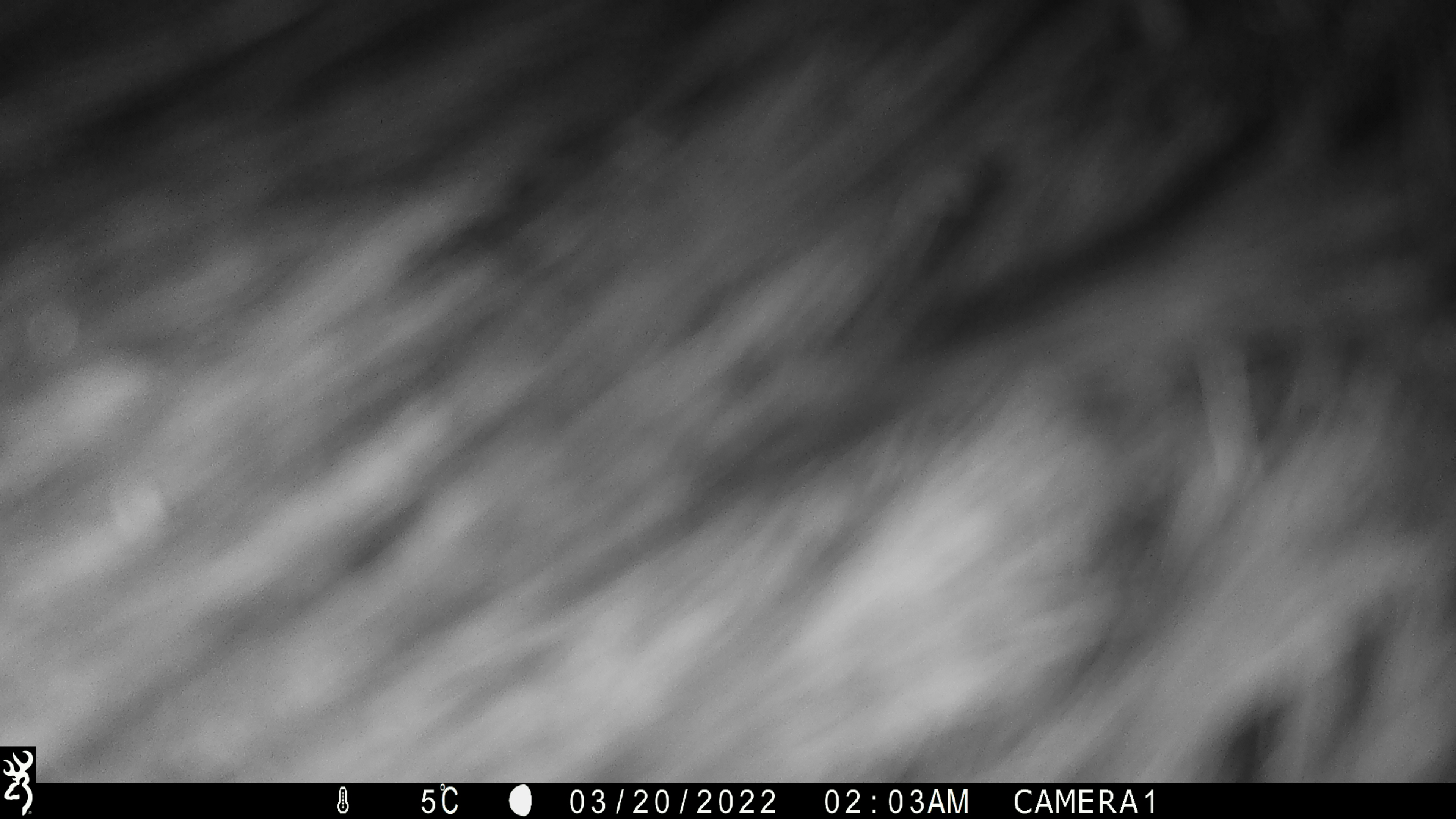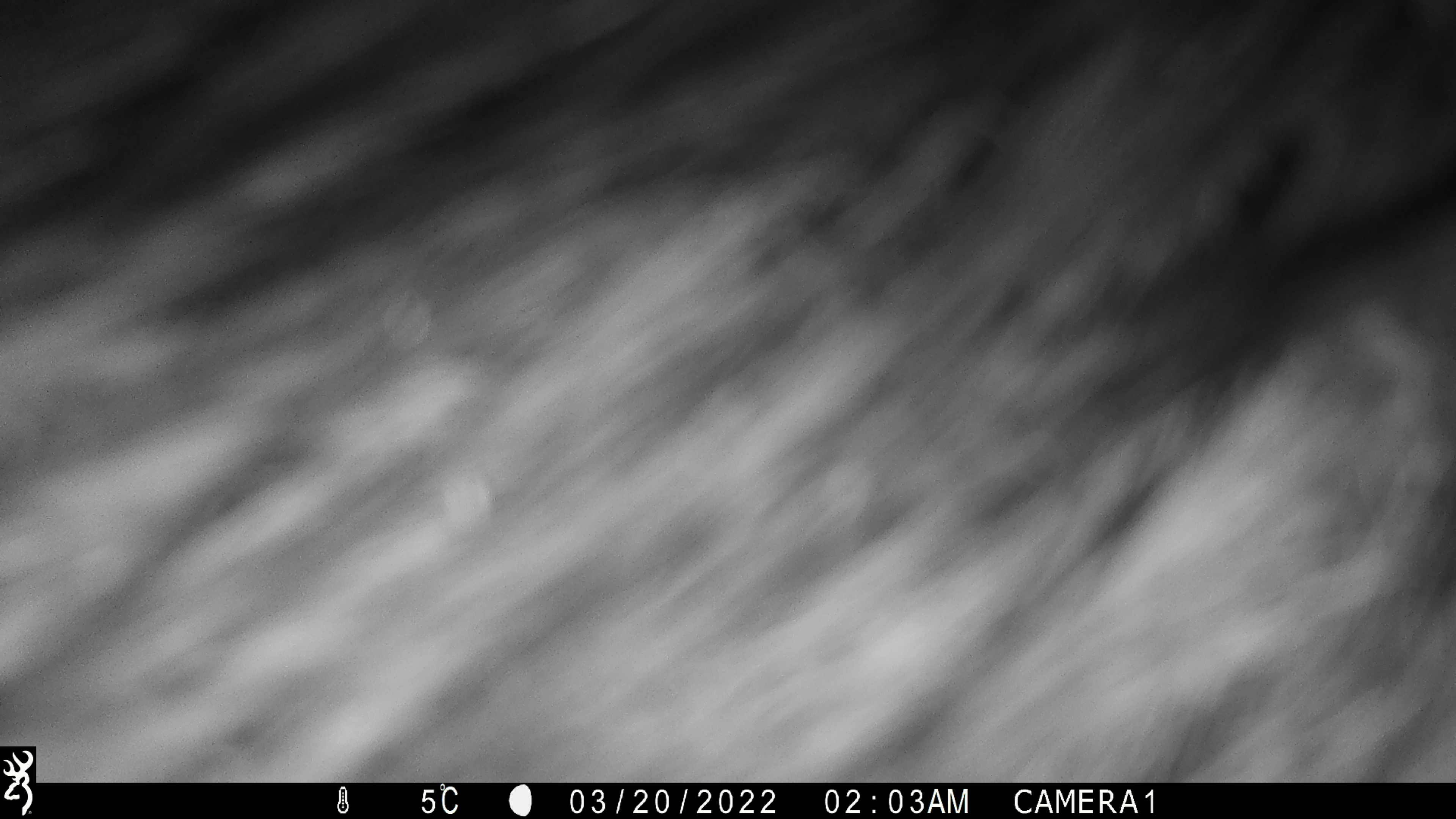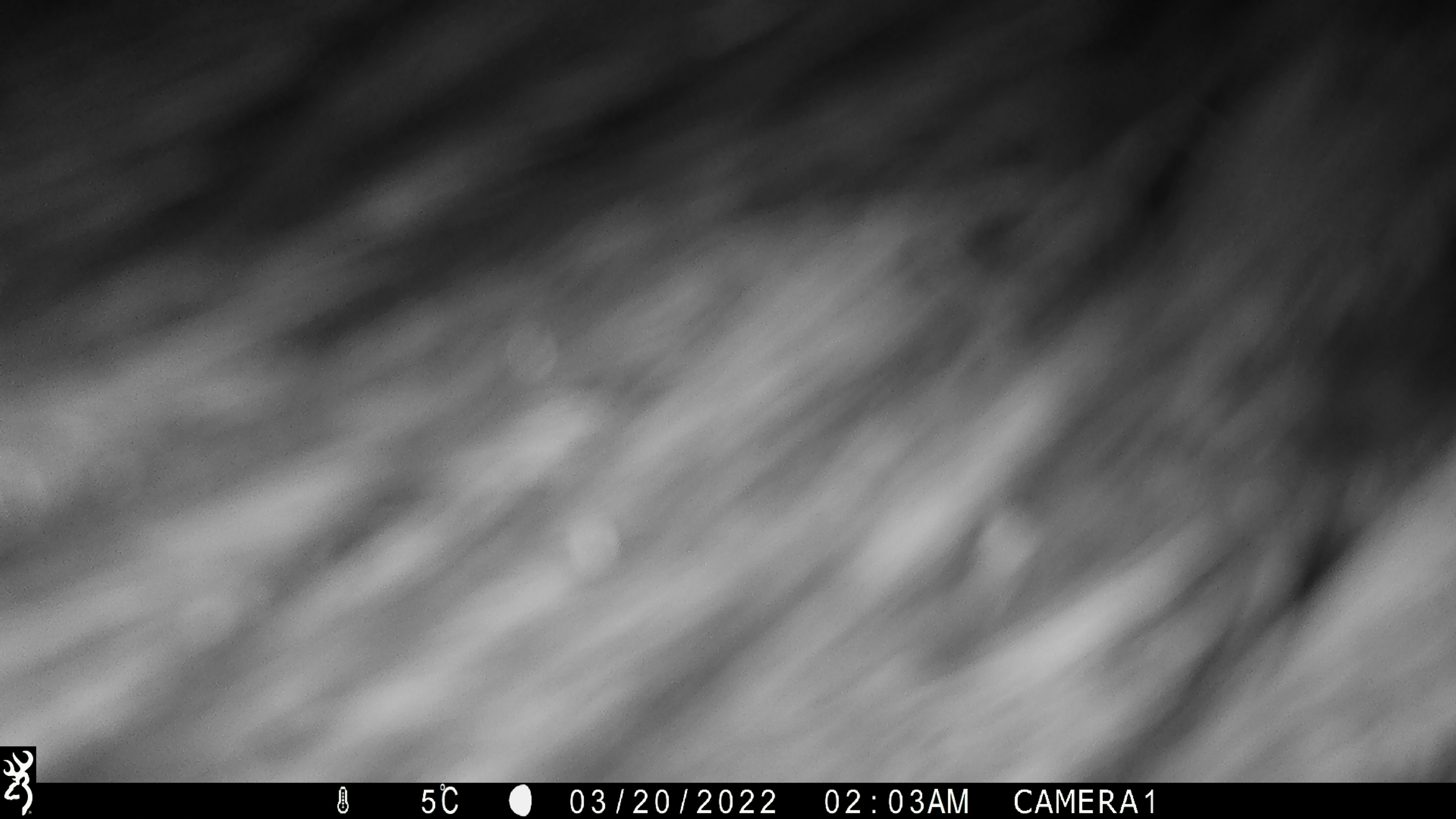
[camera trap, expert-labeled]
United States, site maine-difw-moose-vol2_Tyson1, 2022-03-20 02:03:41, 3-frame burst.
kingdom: Animalia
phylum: Chordata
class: Mammalia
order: Artiodactyla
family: Cervidae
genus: Alces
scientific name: Alces alces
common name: moose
Moose (Alces alces).